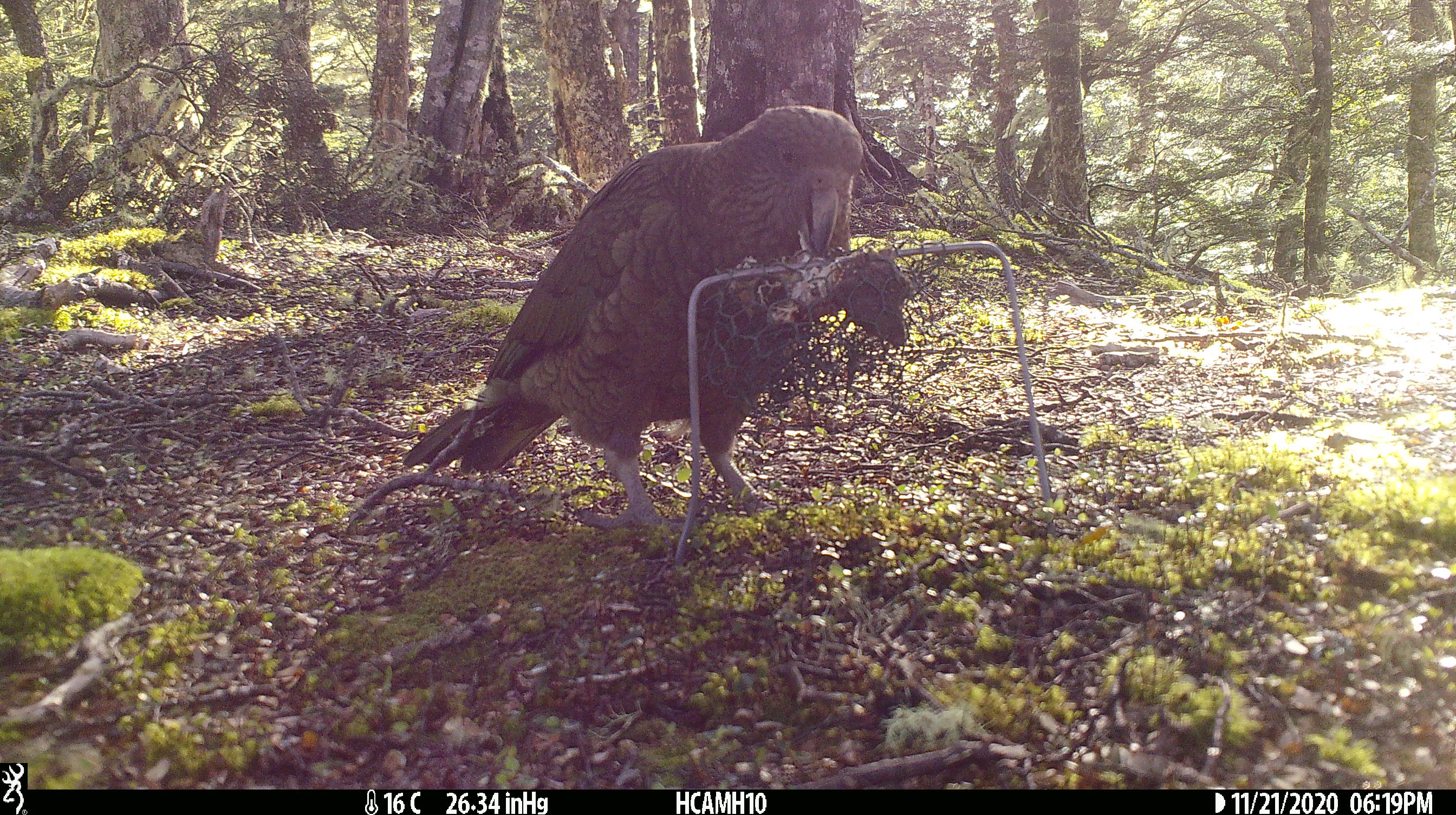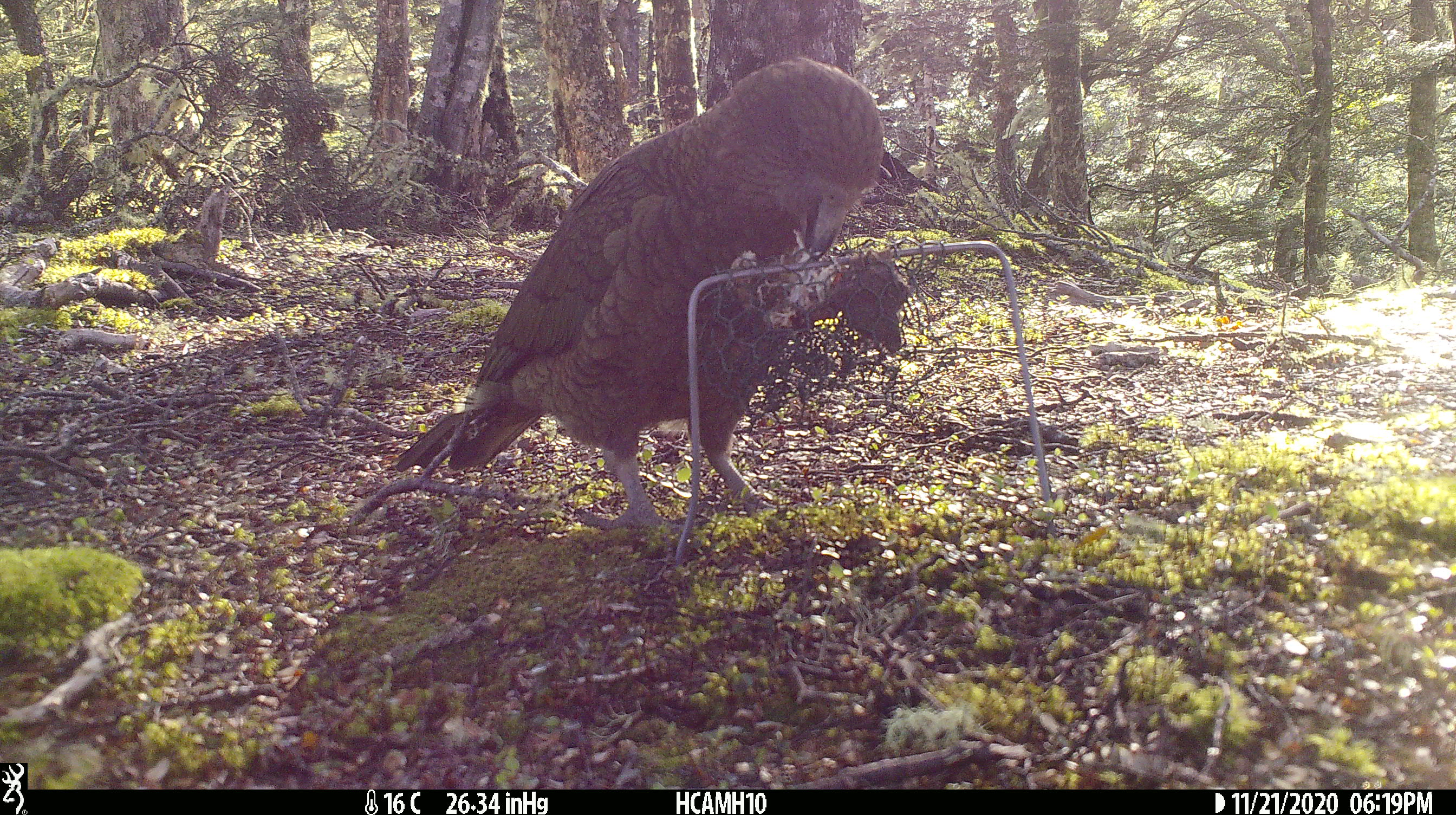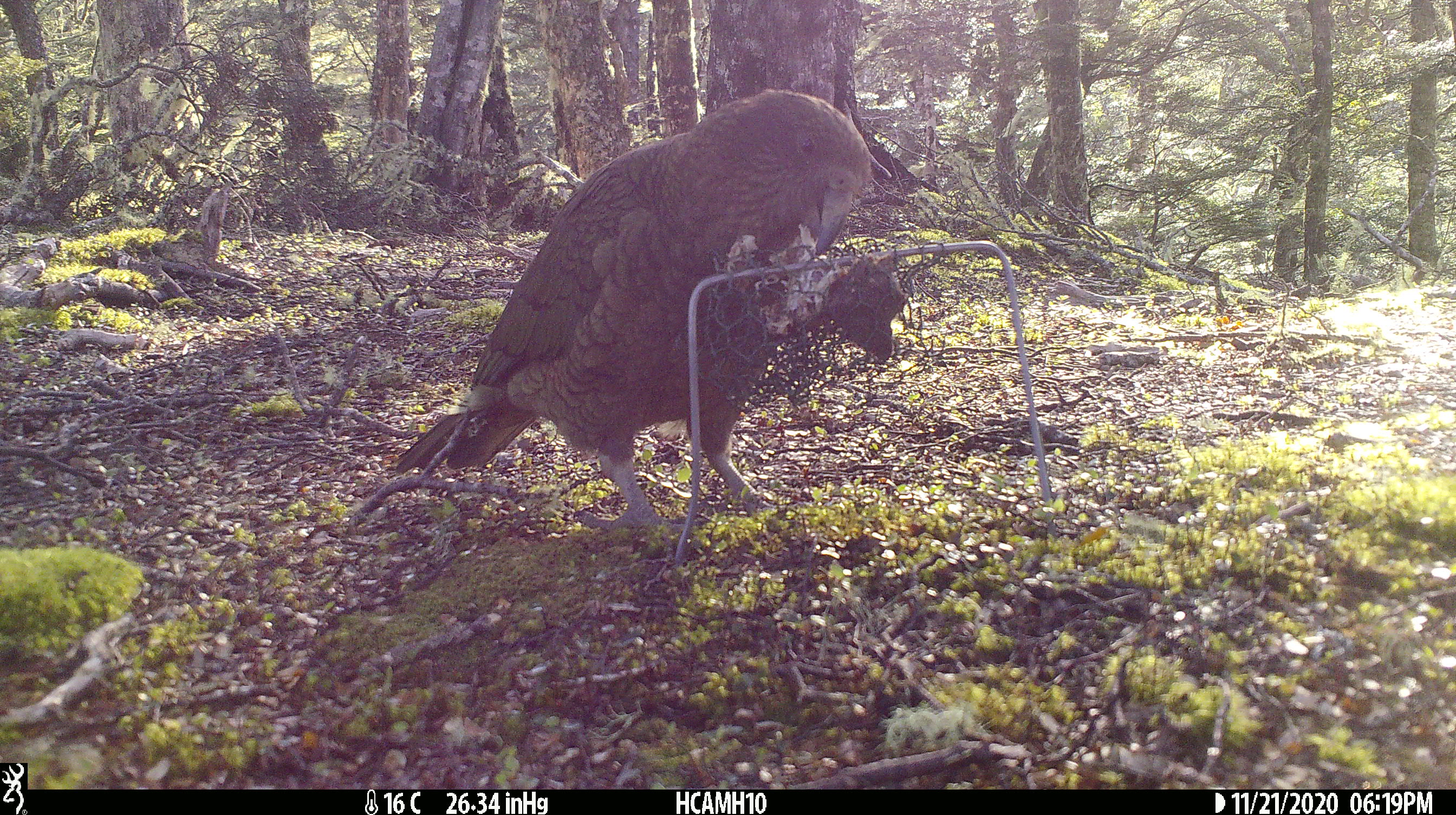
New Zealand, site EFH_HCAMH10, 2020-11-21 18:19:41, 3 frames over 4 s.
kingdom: Animalia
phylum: Chordata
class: Aves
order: Psittaciformes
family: Strigopidae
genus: Nestor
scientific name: Nestor notabilis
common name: kea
Kea (Nestor notabilis).